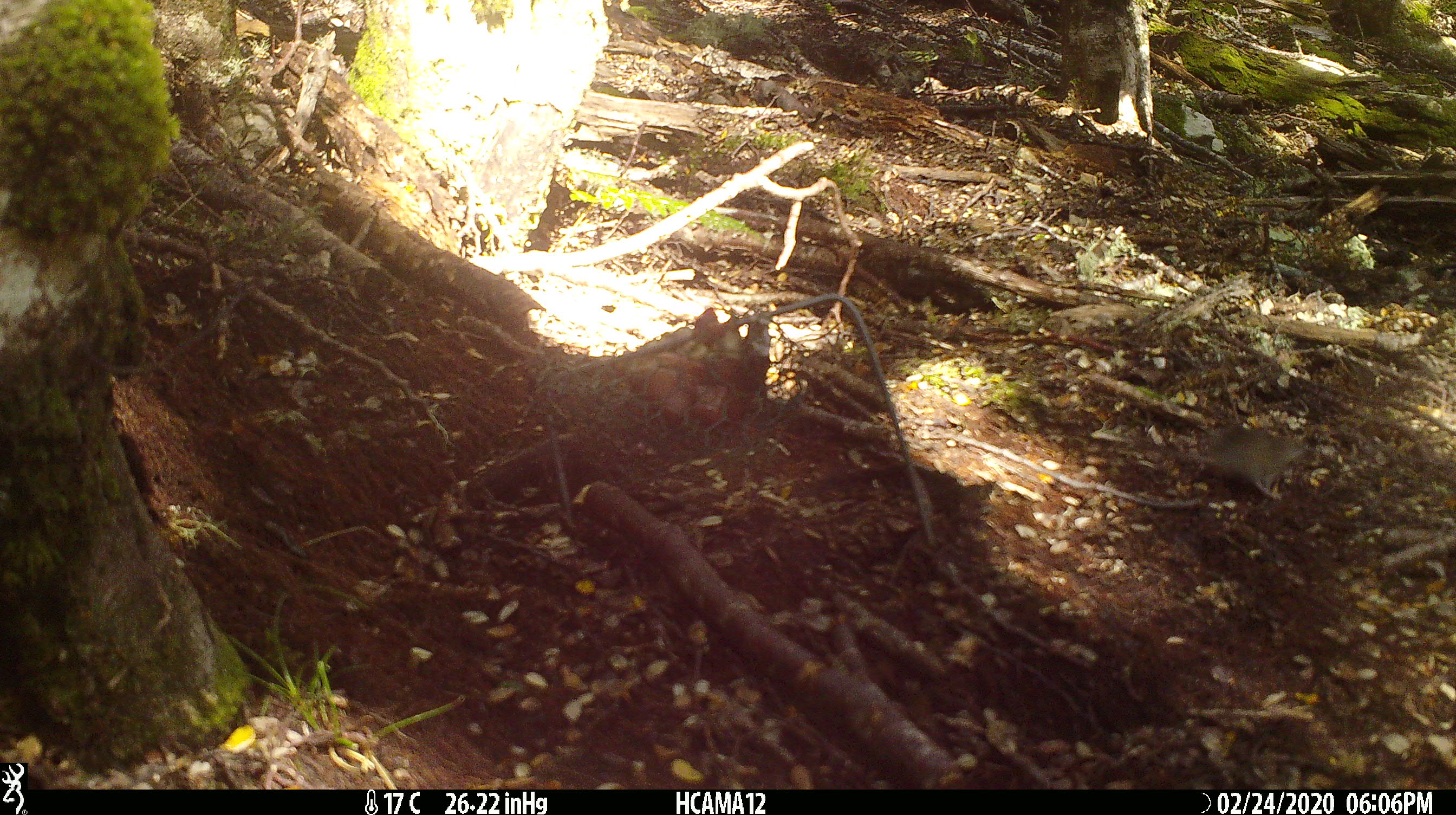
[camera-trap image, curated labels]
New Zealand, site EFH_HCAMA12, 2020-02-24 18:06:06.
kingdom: Animalia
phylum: Chordata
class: Mammalia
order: Rodentia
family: Muridae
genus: Mus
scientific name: Mus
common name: mouse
Mouse (Mus).